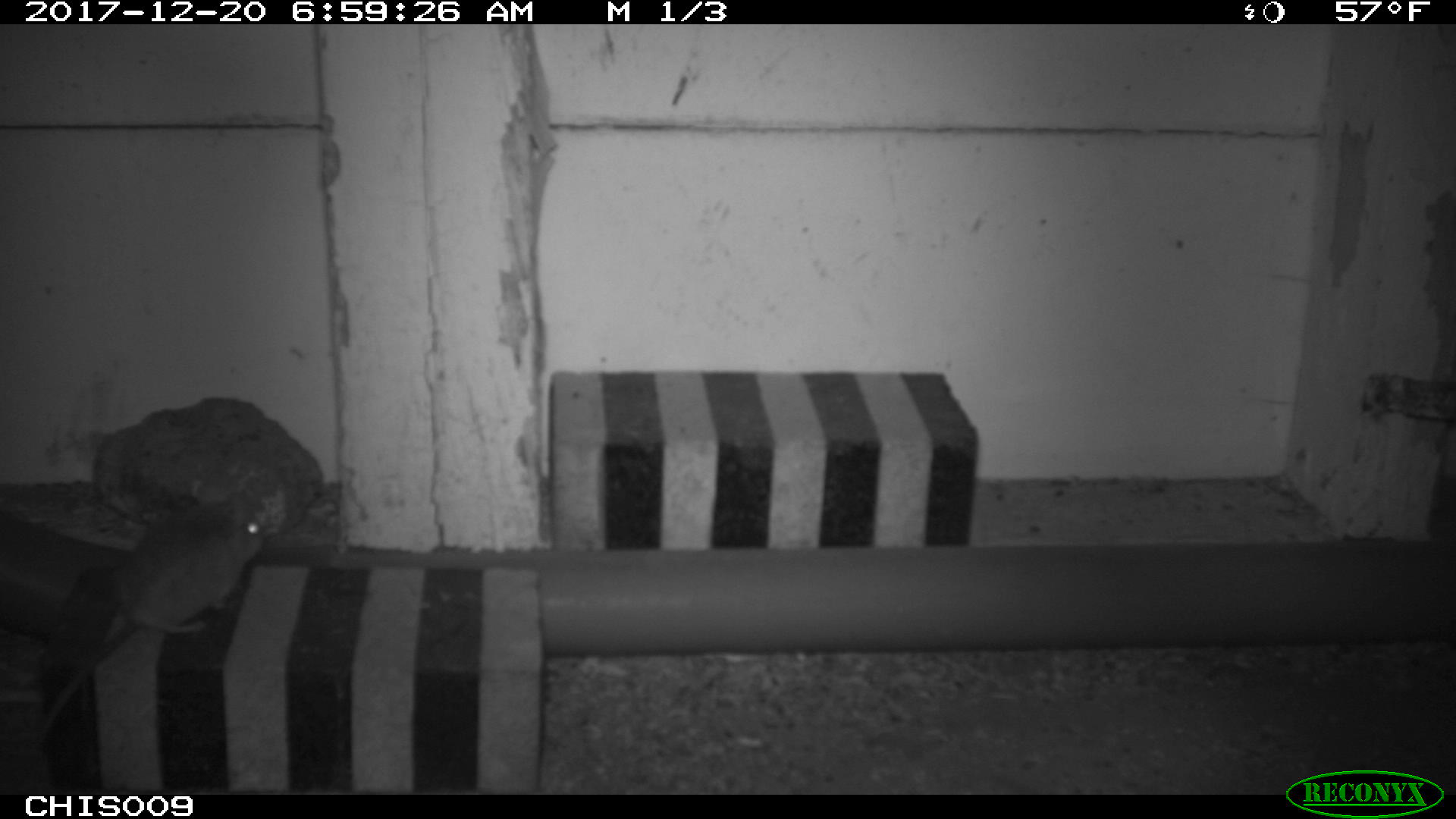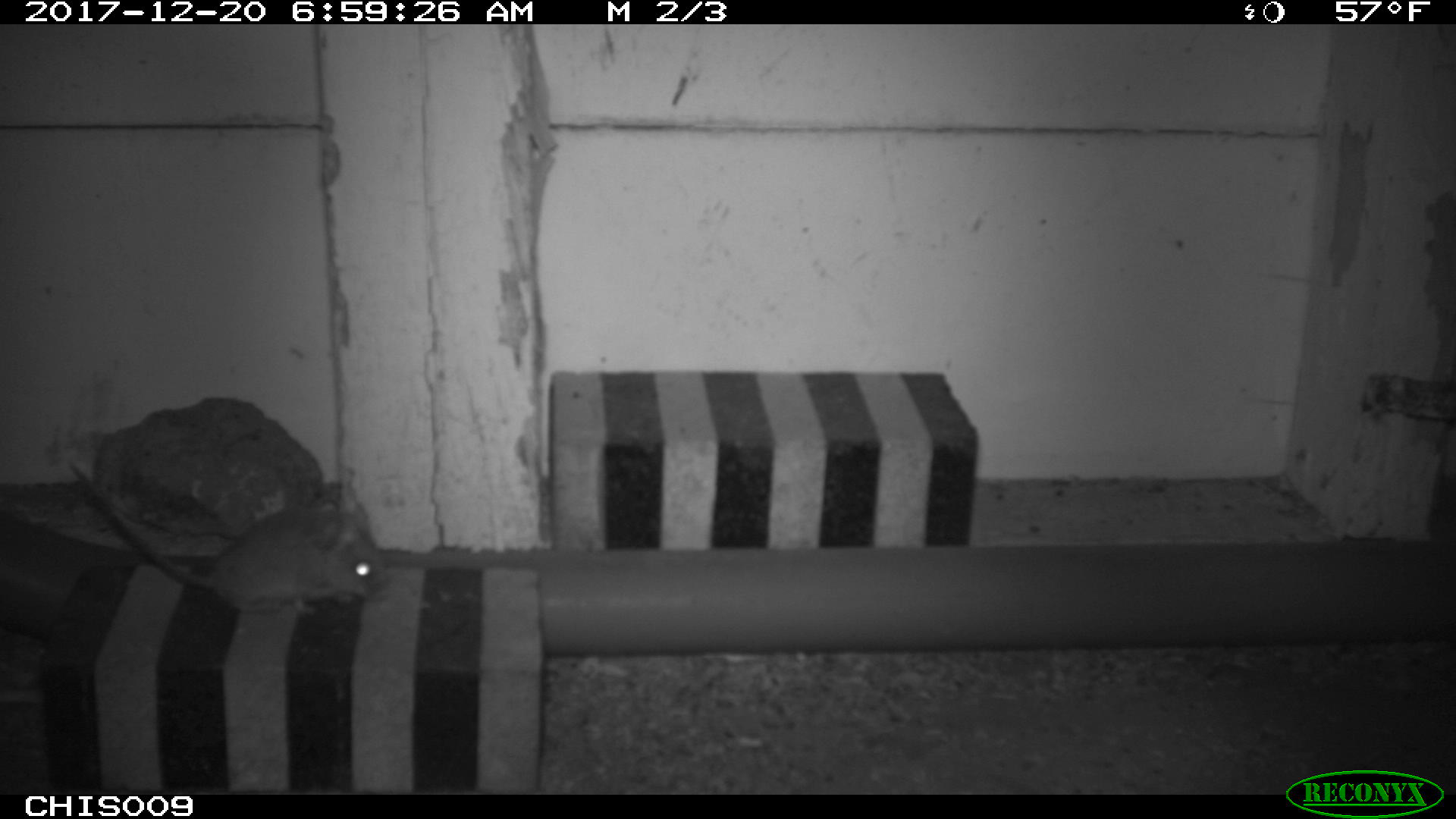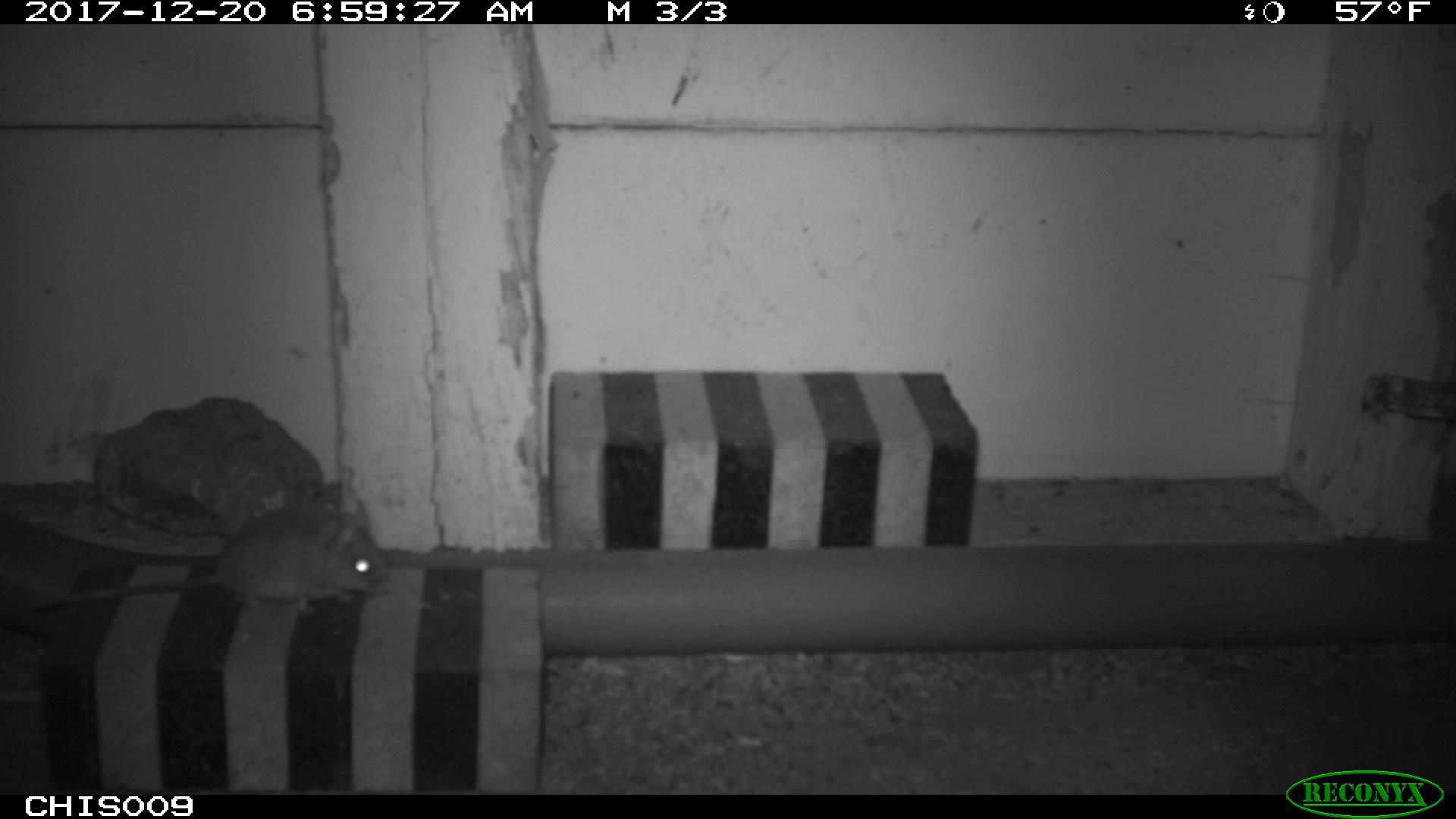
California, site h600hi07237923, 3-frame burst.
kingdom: Animalia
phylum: Chordata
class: Mammalia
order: Rodentia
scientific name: Rodentia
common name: rodent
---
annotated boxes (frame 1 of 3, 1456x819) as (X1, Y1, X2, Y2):
rodent: (36, 491, 265, 745)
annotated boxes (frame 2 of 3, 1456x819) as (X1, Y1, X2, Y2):
rodent: (64, 461, 382, 612)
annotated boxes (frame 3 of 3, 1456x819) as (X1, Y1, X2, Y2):
rodent: (28, 504, 391, 617)